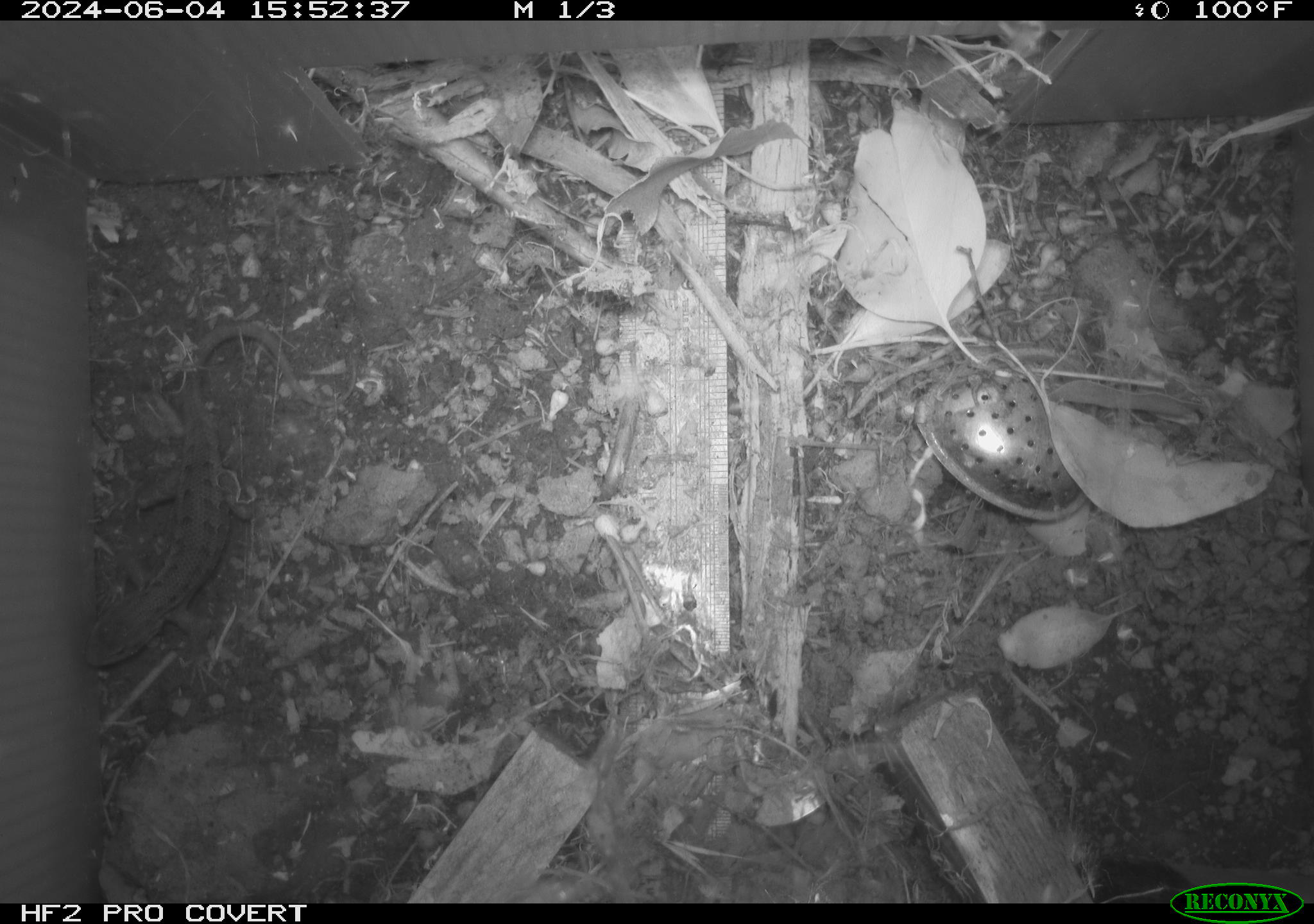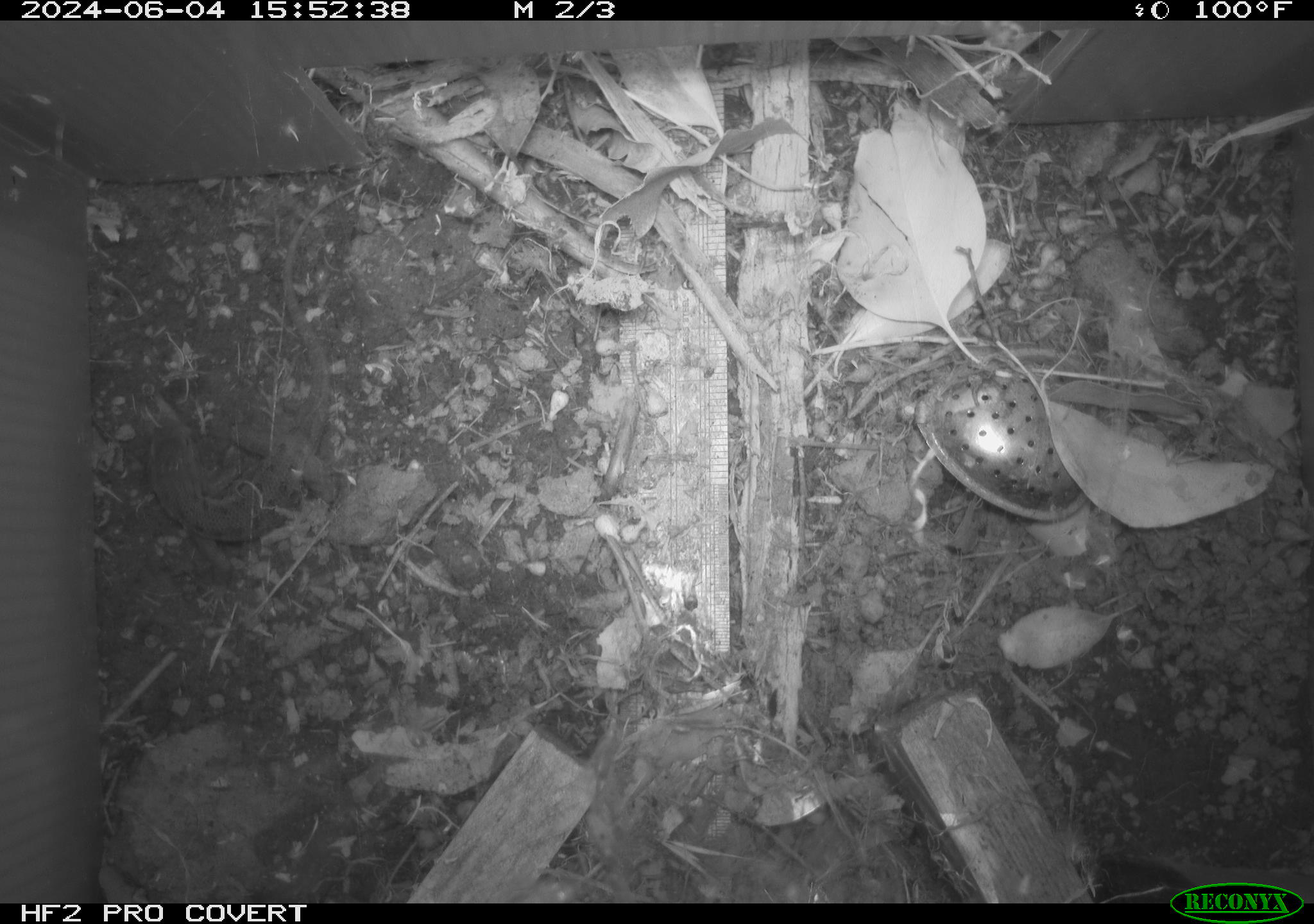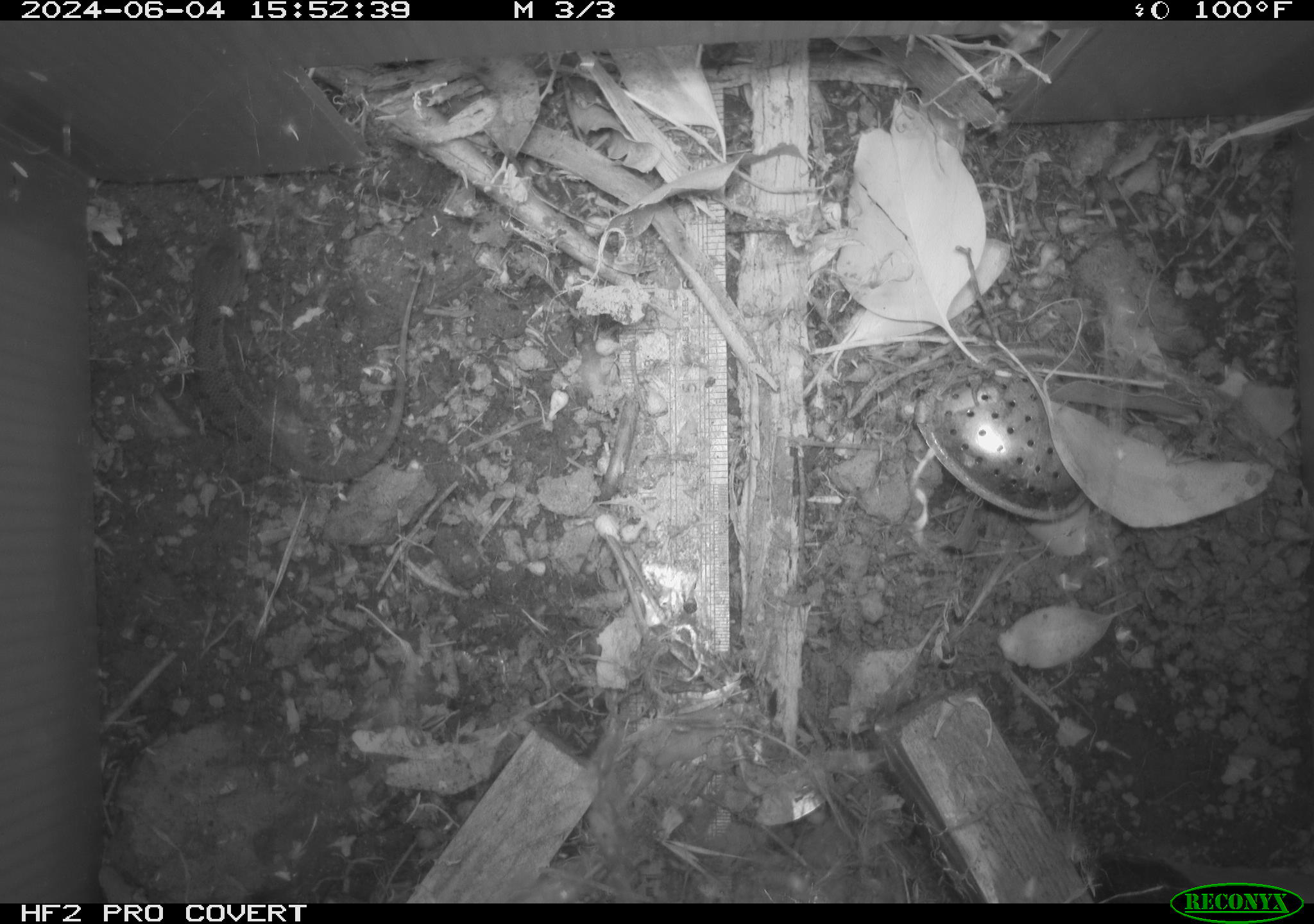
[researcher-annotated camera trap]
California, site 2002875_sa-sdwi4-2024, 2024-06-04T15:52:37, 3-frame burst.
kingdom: Animalia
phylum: Chordata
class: Reptilia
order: Squamata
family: Phrynosomatidae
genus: Sceloporus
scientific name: Sceloporus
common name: spiny lizards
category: sceloporus species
Sceloporus species (spiny lizards) (Sceloporus).